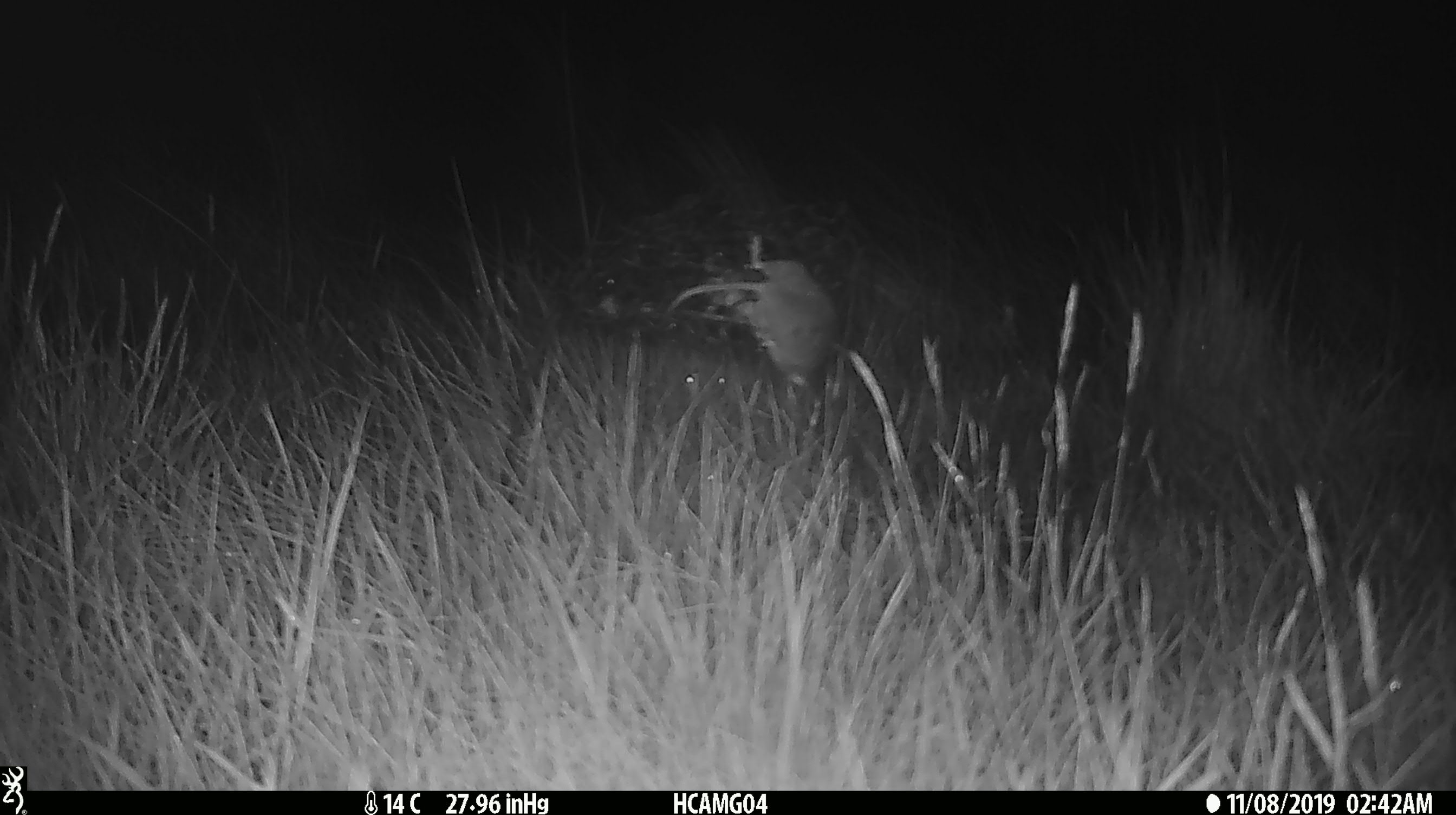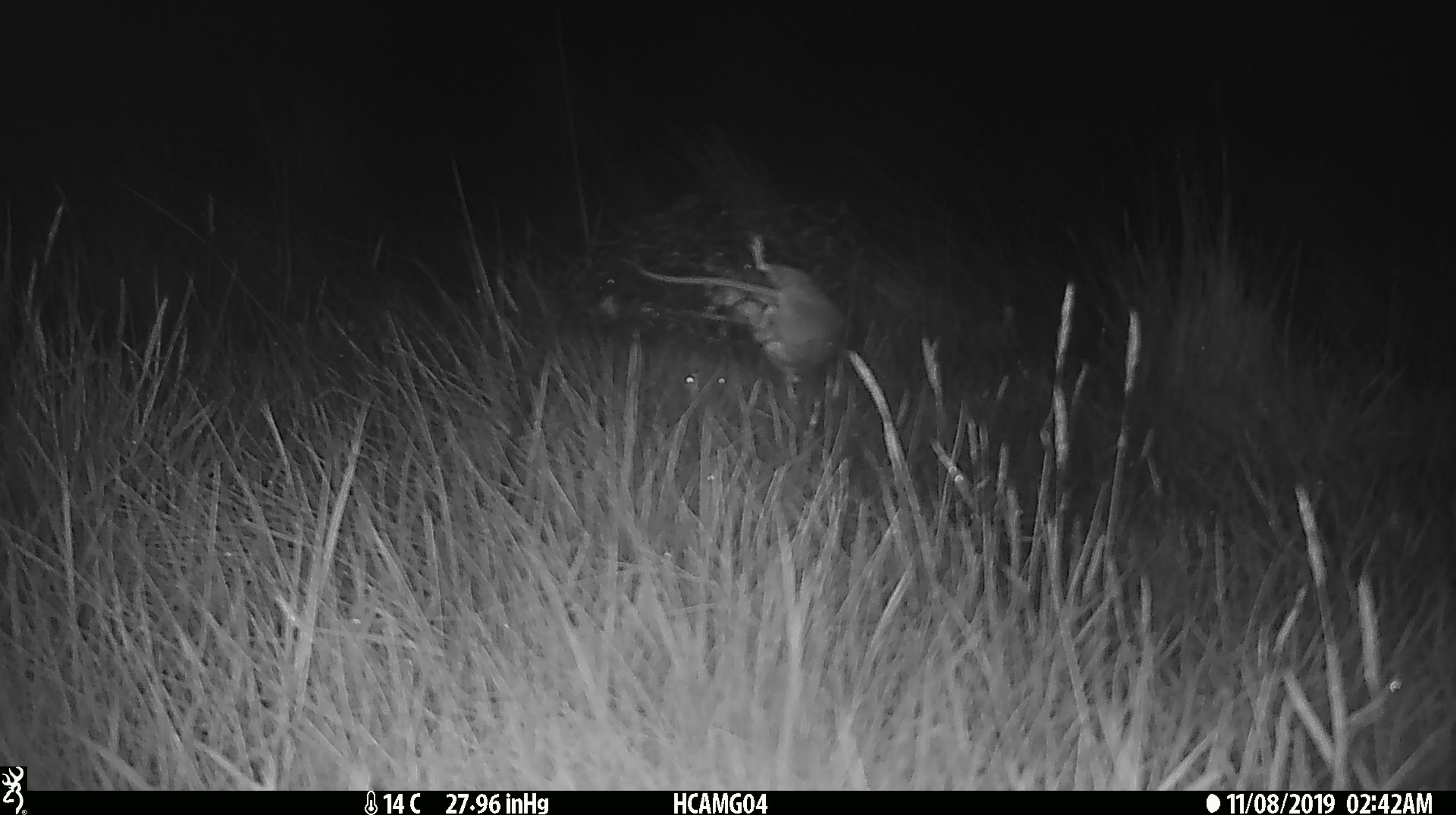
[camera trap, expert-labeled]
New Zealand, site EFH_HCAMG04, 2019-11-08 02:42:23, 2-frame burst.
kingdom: Animalia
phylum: Chordata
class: Mammalia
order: Rodentia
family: Muridae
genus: Mus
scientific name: Mus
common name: mouse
Mouse (Mus).